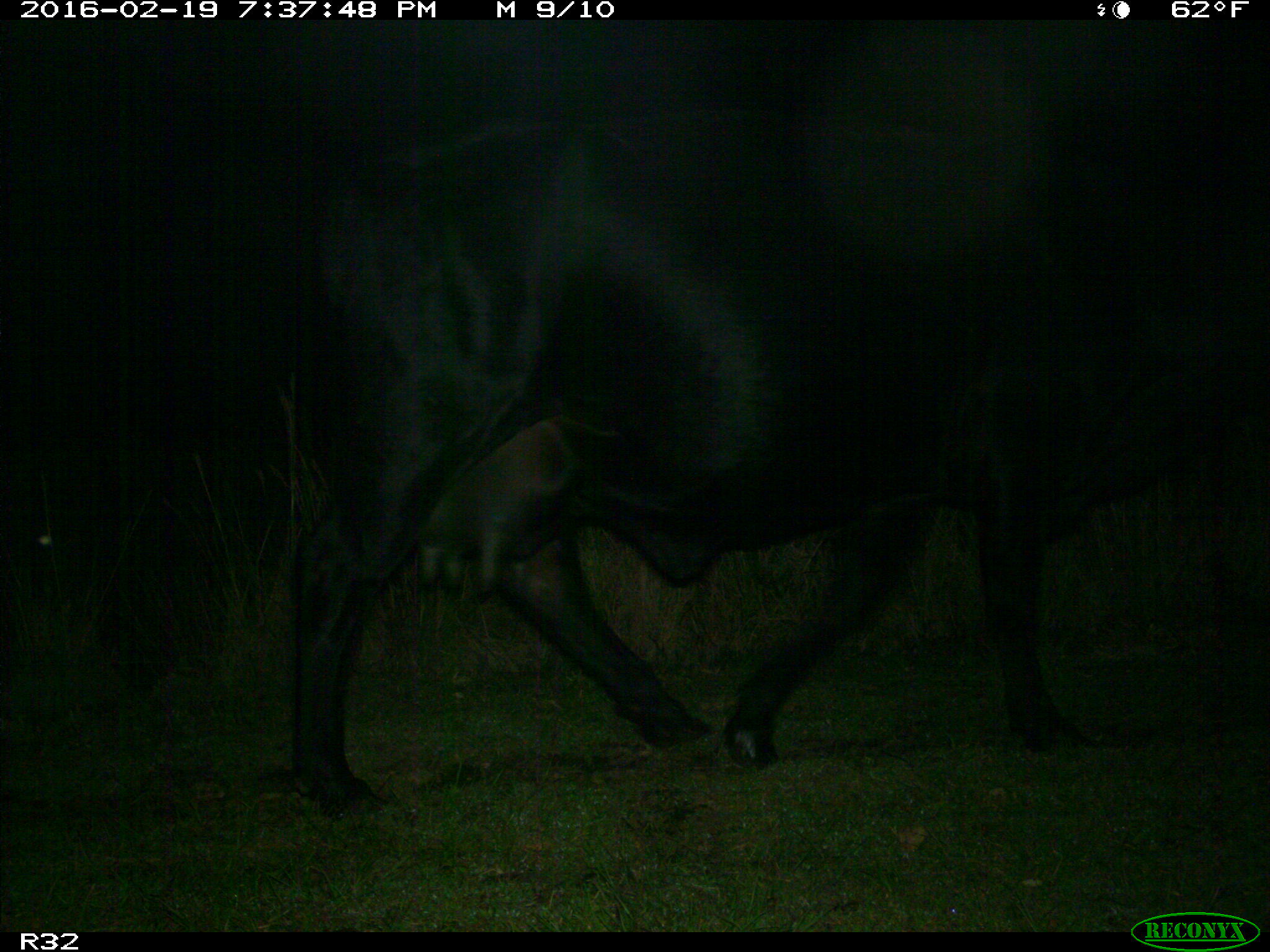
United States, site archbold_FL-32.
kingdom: Animalia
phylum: Chordata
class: Mammalia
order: Artiodactyla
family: Bovidae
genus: Bos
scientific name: Bos taurus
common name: domestic cow